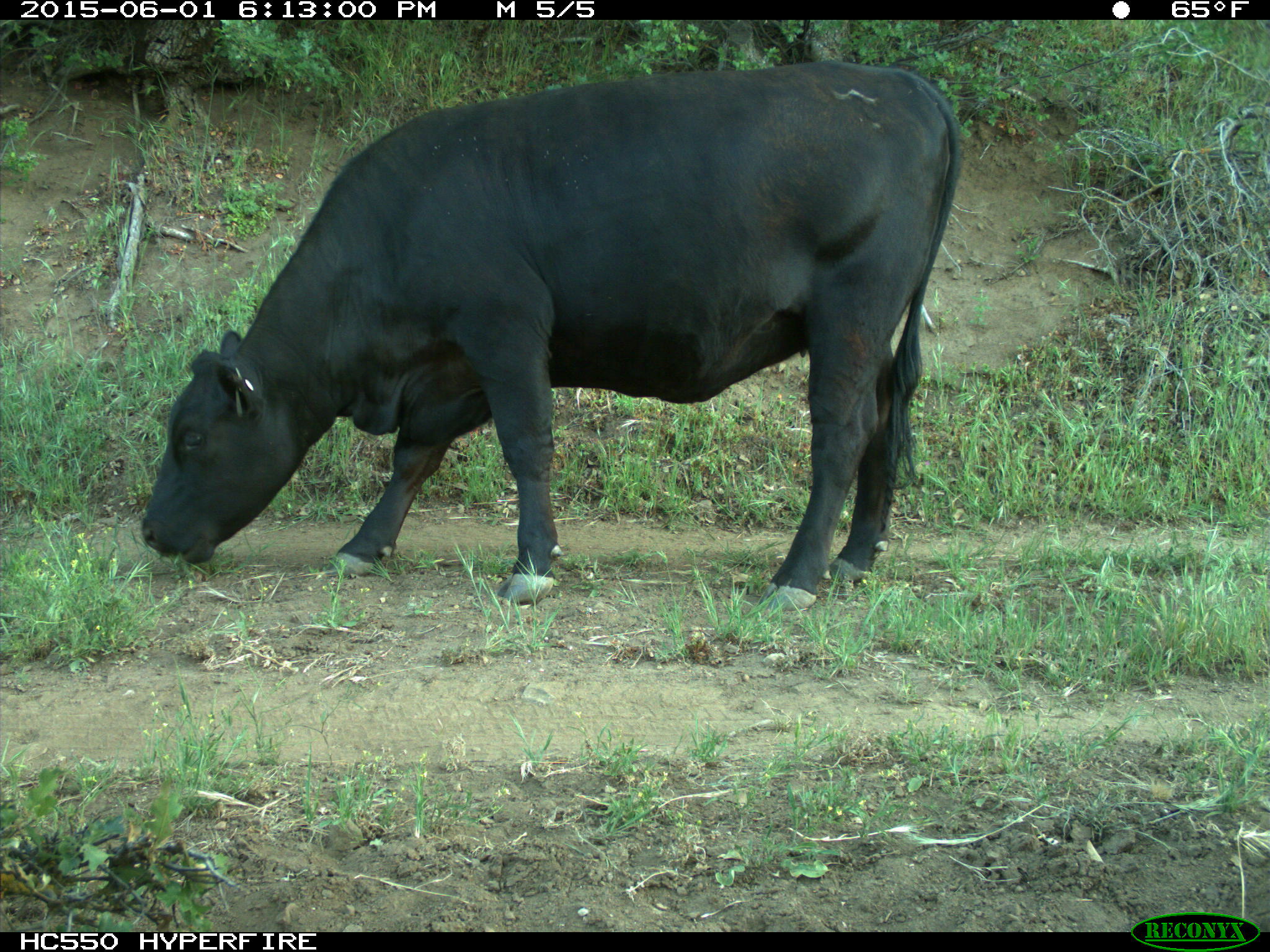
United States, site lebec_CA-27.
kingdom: Animalia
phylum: Chordata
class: Mammalia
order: Artiodactyla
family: Bovidae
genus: Bos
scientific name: Bos taurus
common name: domestic cow